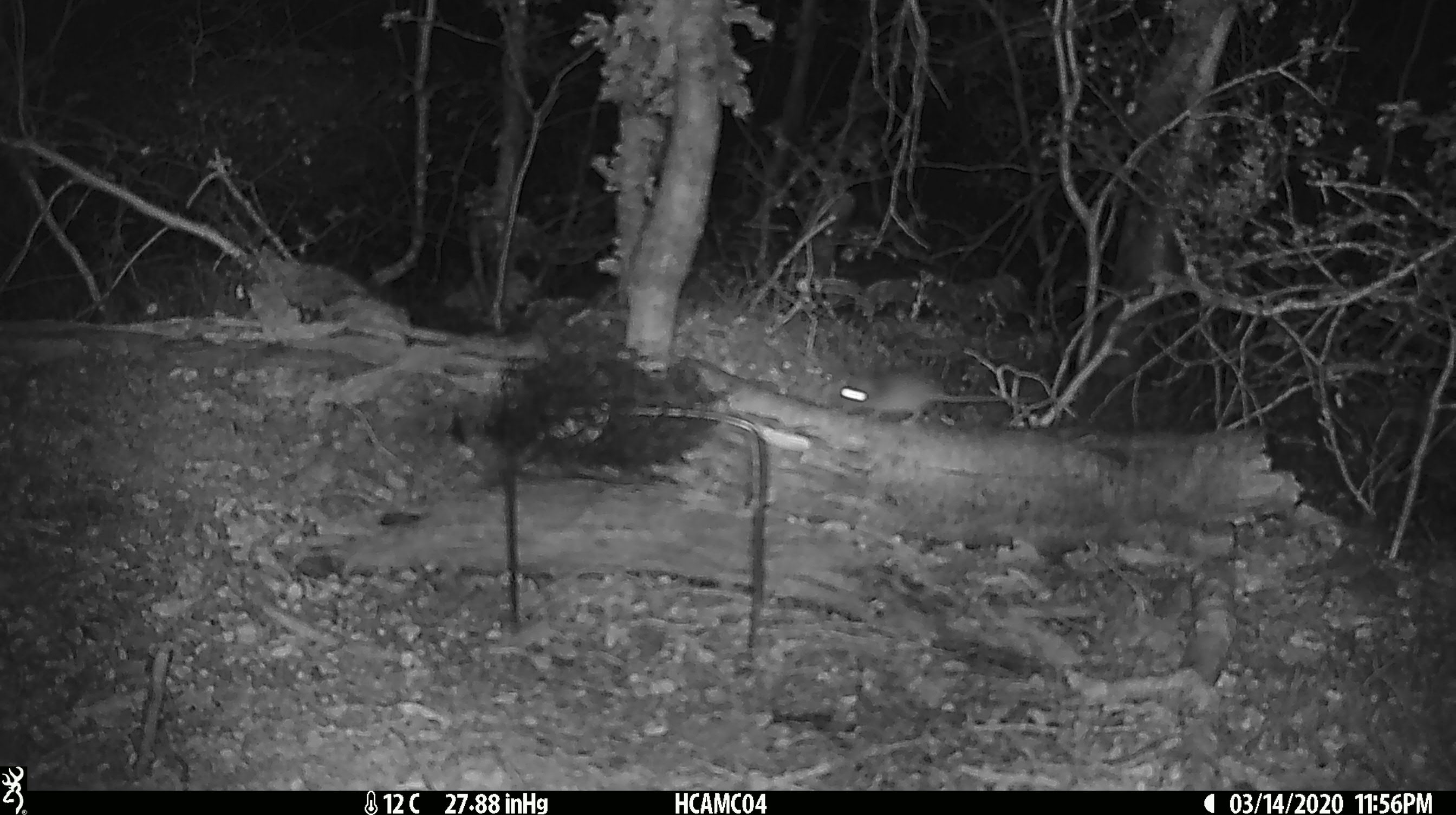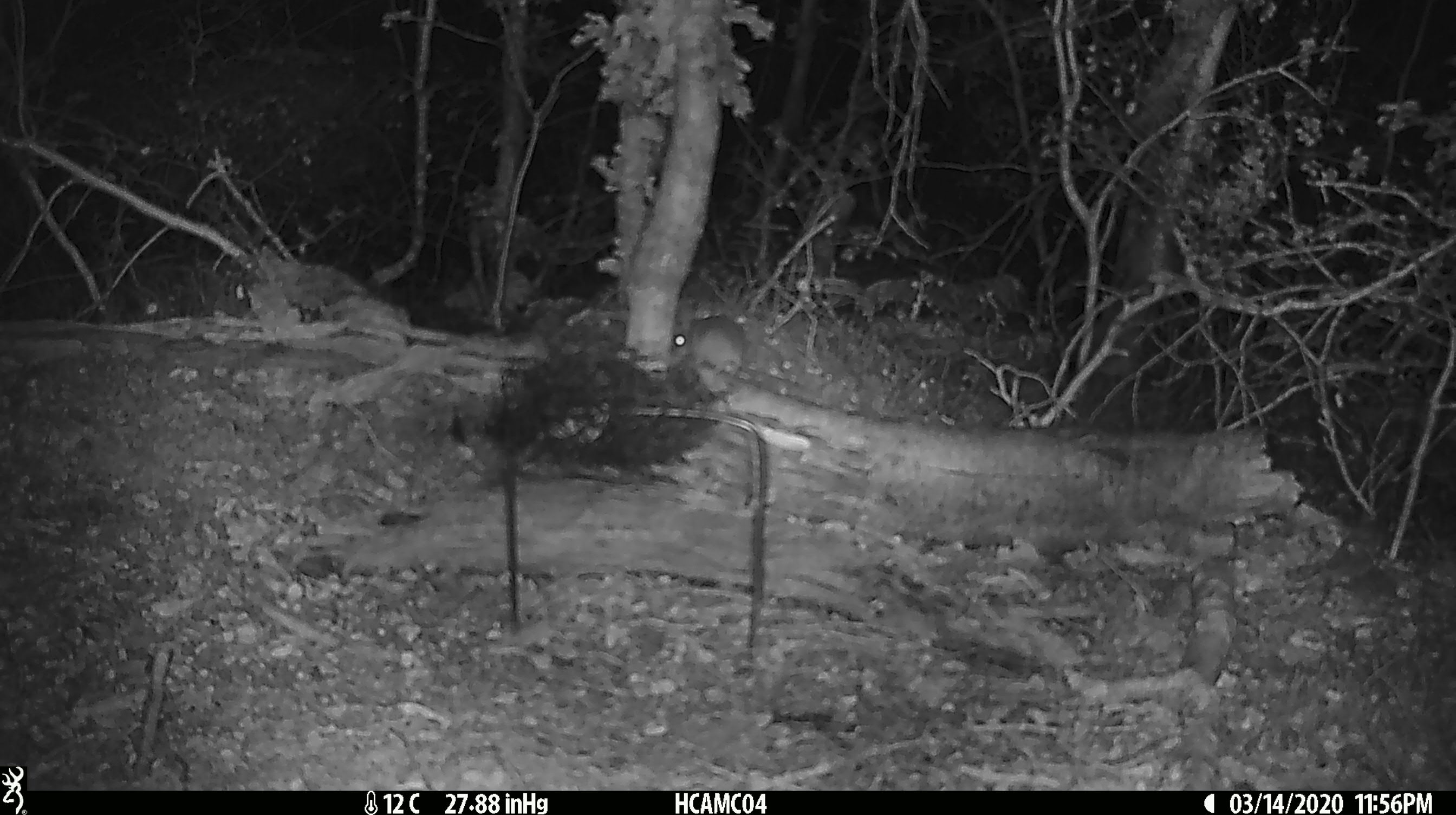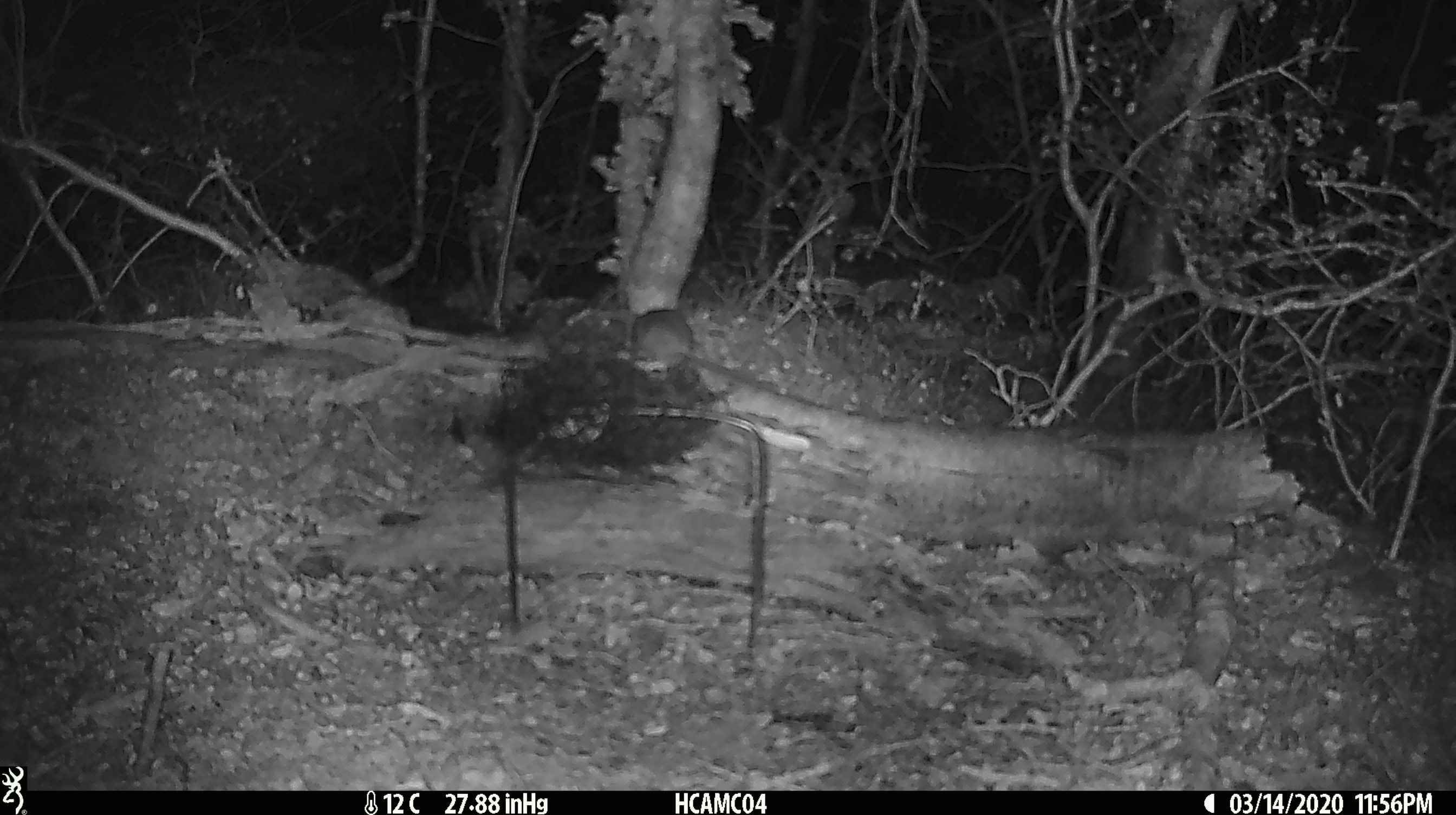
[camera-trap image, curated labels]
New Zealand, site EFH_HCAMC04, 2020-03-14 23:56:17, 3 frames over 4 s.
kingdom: Animalia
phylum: Chordata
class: Mammalia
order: Rodentia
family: Muridae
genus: Mus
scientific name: Mus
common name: mouse